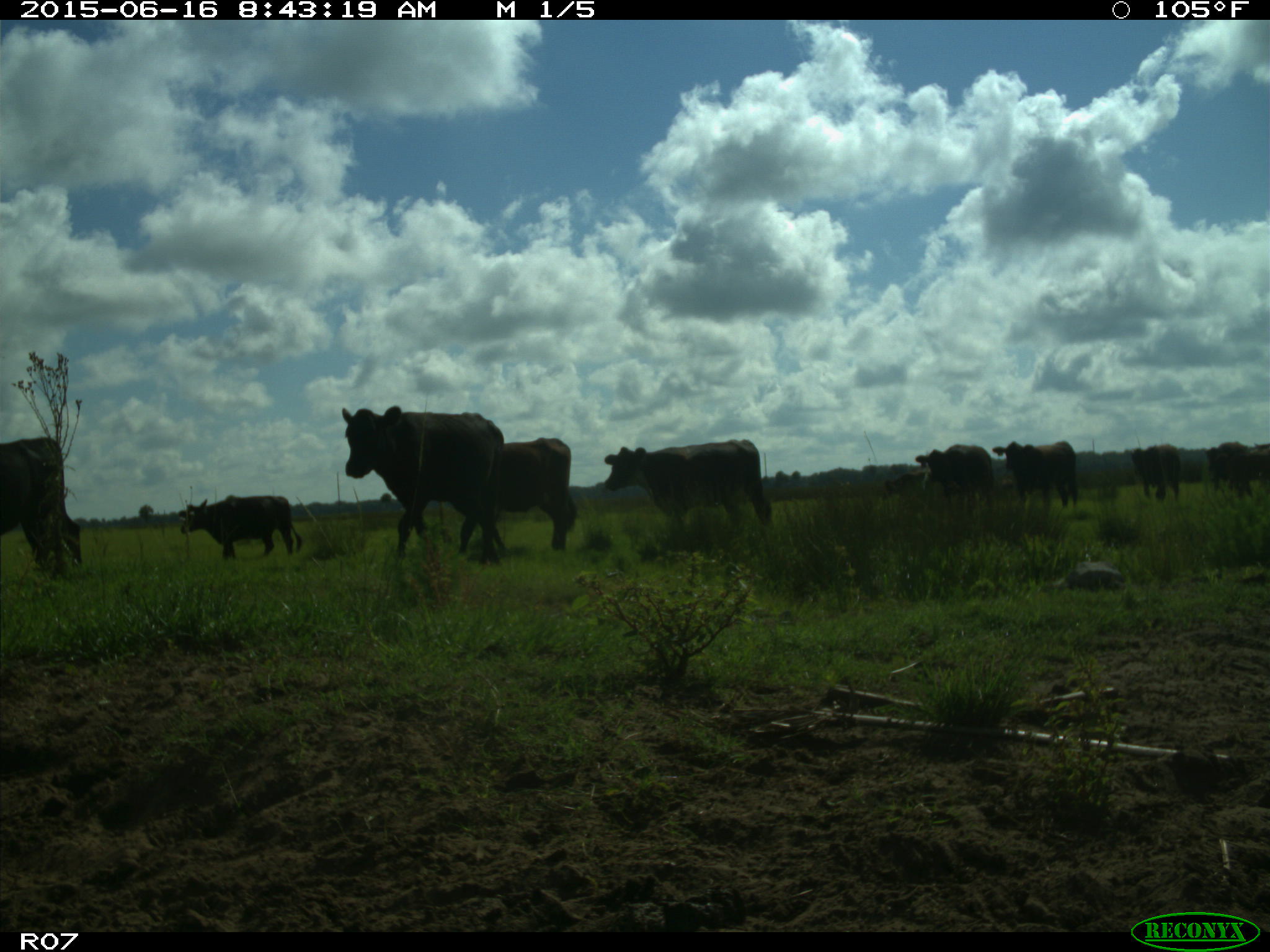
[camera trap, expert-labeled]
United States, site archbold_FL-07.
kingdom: Animalia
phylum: Chordata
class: Mammalia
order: Artiodactyla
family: Bovidae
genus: Bos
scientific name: Bos taurus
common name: domestic cow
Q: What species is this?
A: Bos taurus (domestic cow).